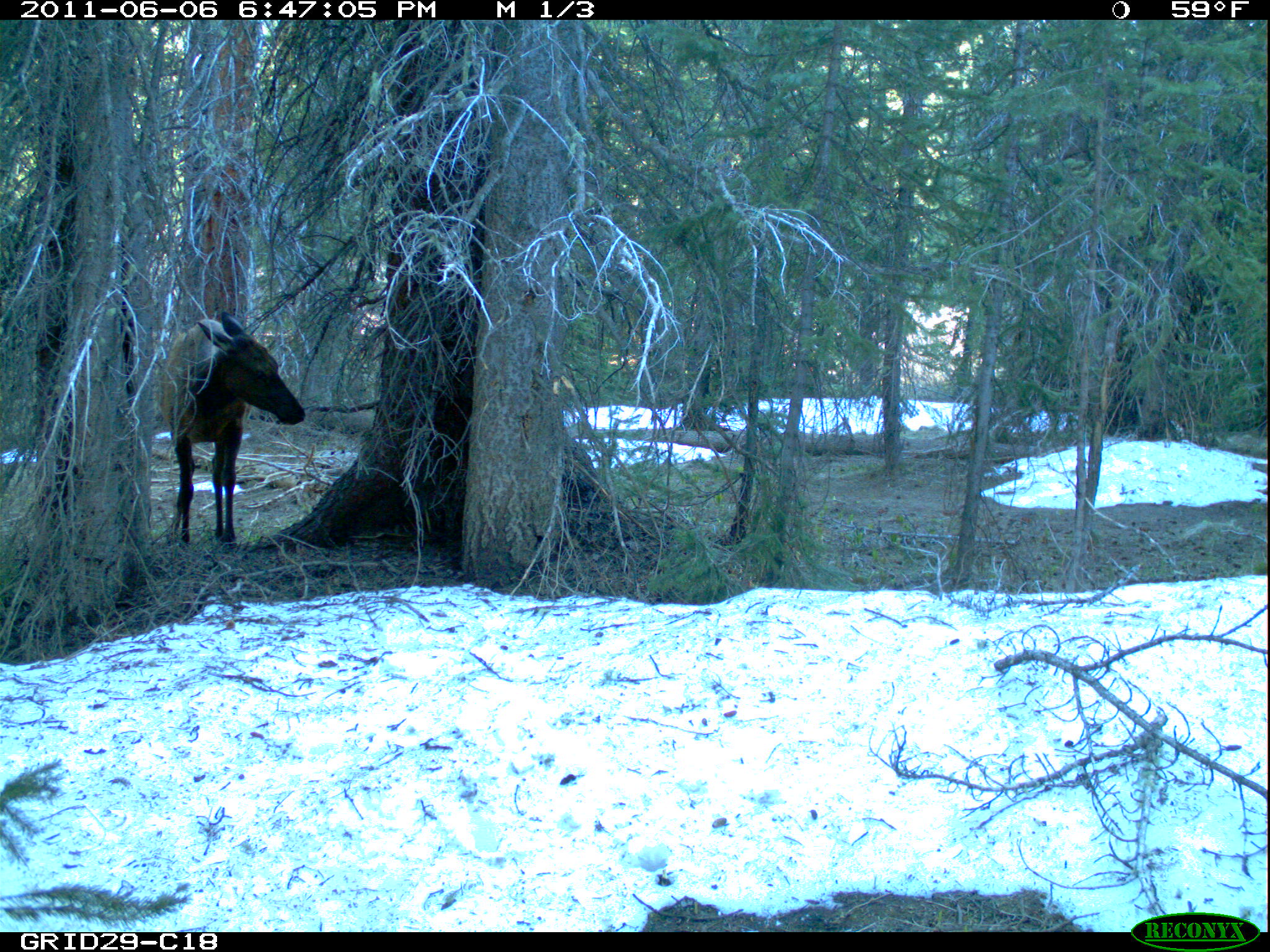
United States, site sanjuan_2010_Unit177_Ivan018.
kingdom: Animalia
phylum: Chordata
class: Mammalia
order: Artiodactyla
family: Cervidae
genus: Cervus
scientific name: Cervus elaphus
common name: red deer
Cervus elaphus (red deer).